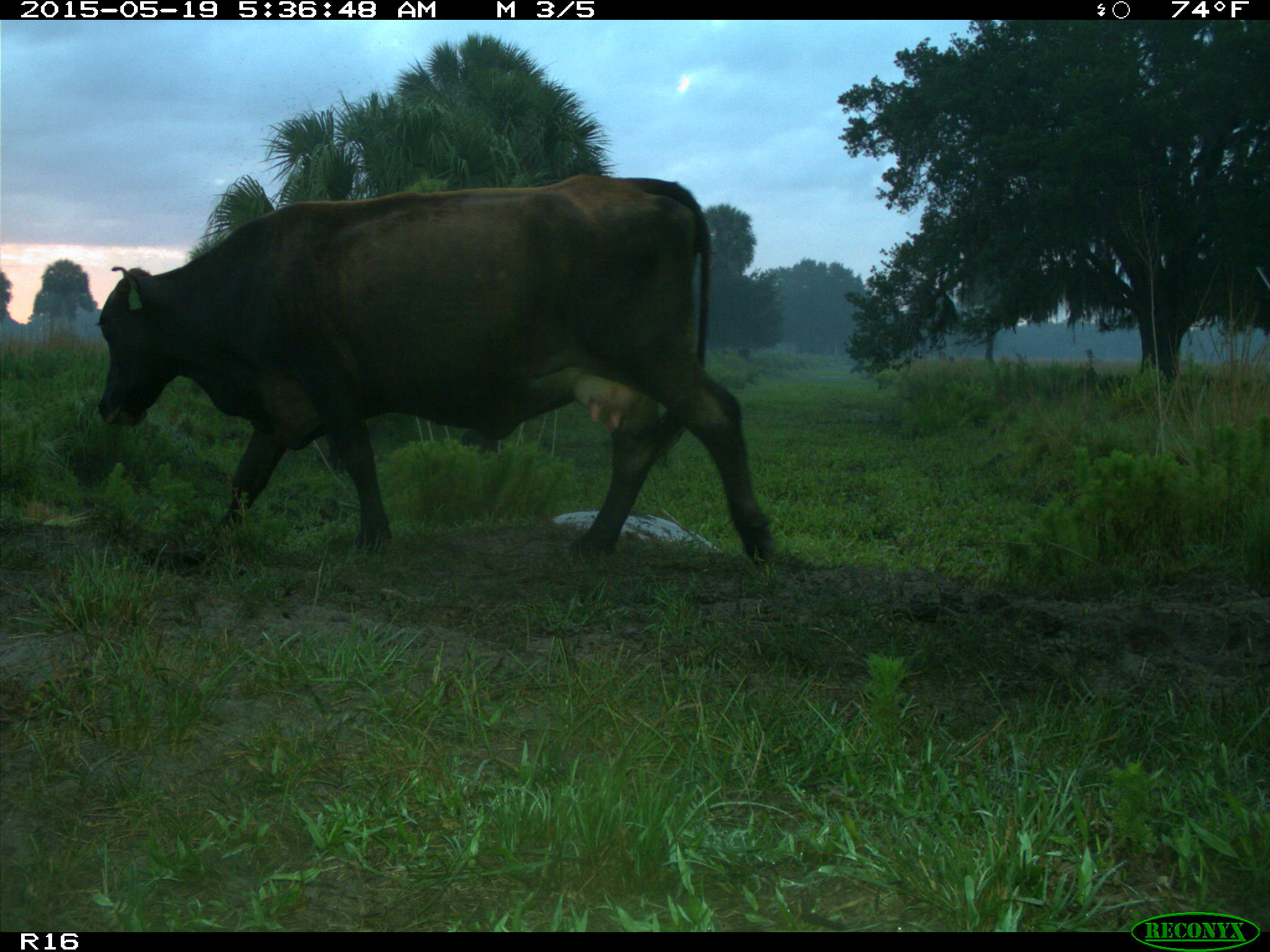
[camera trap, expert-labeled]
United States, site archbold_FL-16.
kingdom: Animalia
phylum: Chordata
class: Mammalia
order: Artiodactyla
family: Suidae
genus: Sus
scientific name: Sus scrofa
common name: wild boar